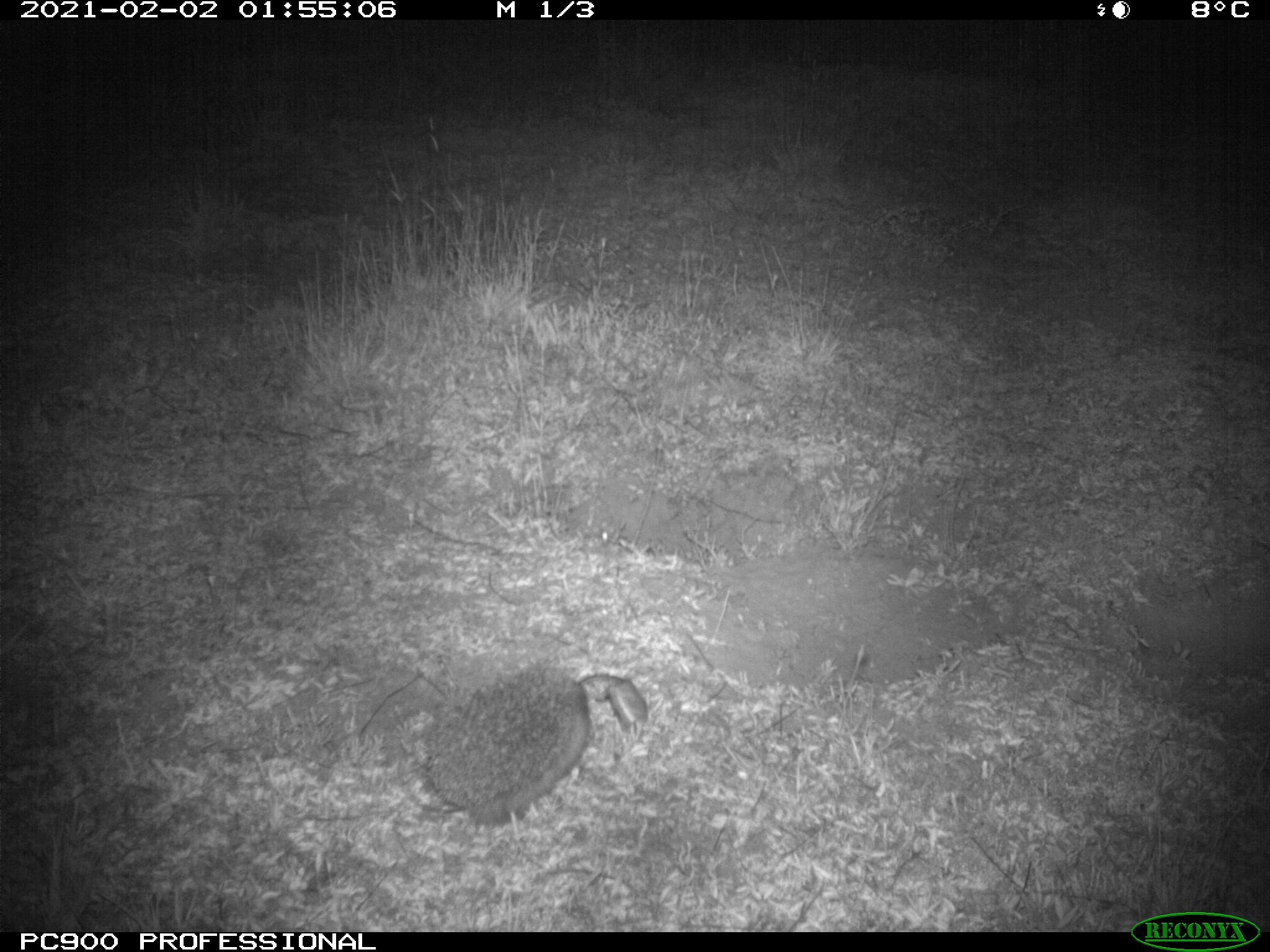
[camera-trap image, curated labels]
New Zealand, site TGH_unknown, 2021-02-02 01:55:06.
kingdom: Animalia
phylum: Chordata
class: Mammalia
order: Eulipotyphla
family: Erinaceidae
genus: Erinaceus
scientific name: Erinaceus europaeus europaeus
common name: european hedgehog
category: hedgehog